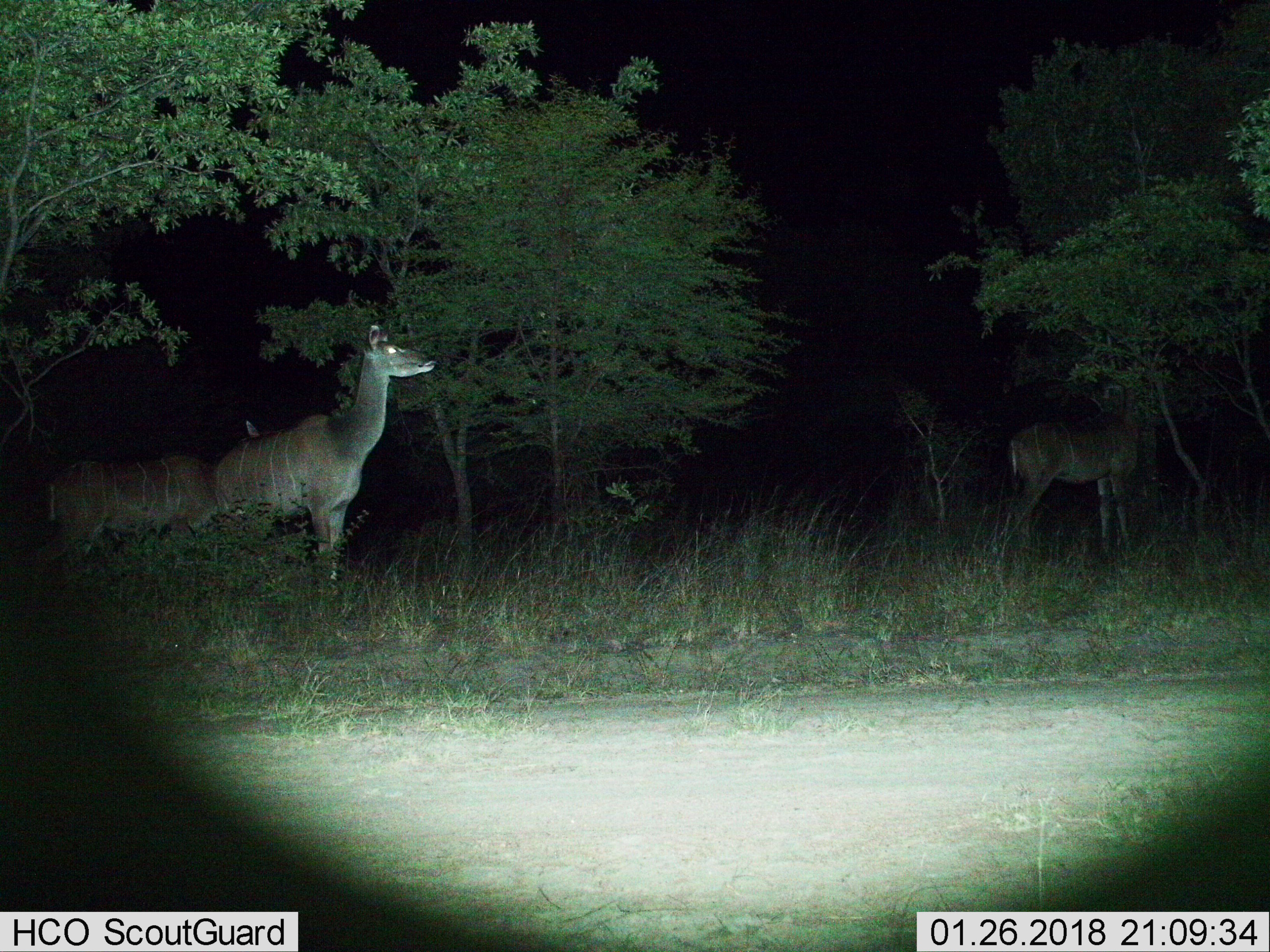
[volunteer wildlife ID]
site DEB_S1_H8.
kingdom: Animalia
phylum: Chordata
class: Mammalia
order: Artiodactyla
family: Bovidae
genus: Tragelaphus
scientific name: Tragelaphus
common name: kudu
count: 3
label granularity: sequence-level